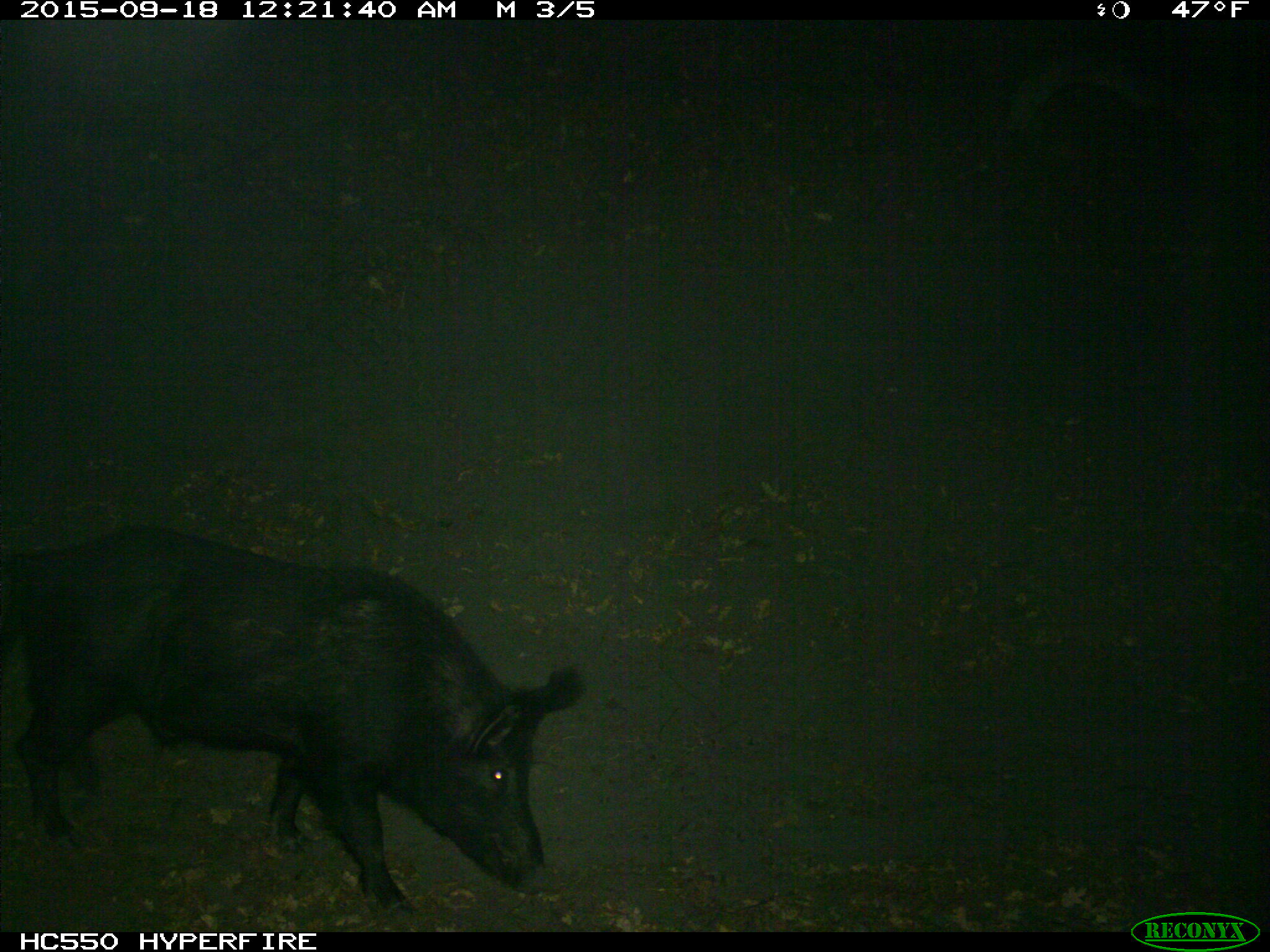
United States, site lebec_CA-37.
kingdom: Animalia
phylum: Chordata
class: Mammalia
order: Artiodactyla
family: Suidae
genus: Sus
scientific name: Sus scrofa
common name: wild boar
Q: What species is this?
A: Sus scrofa (wild boar).